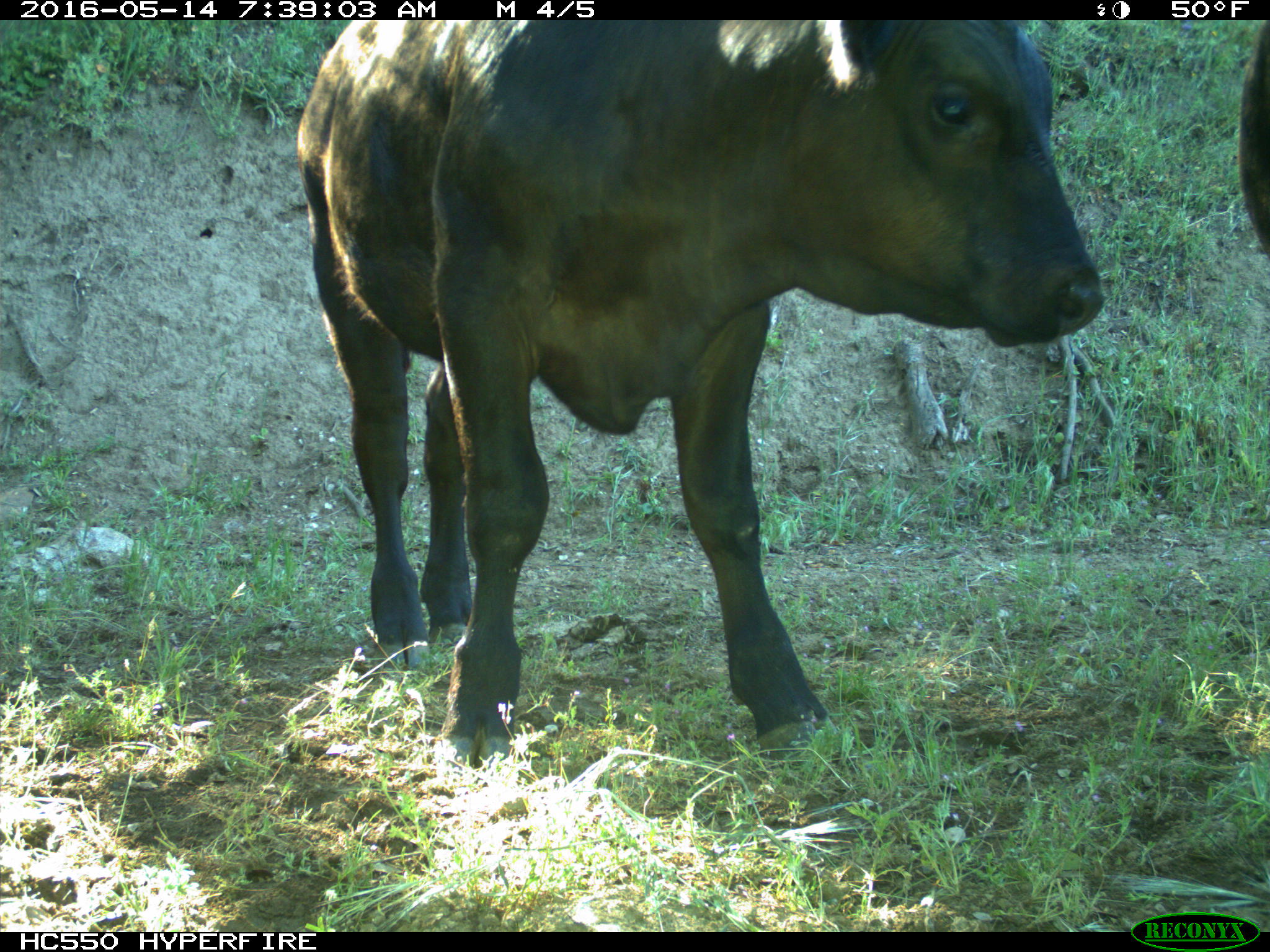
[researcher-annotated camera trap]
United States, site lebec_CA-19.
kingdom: Animalia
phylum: Chordata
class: Mammalia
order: Artiodactyla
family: Bovidae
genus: Bos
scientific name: Bos taurus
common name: domestic cow